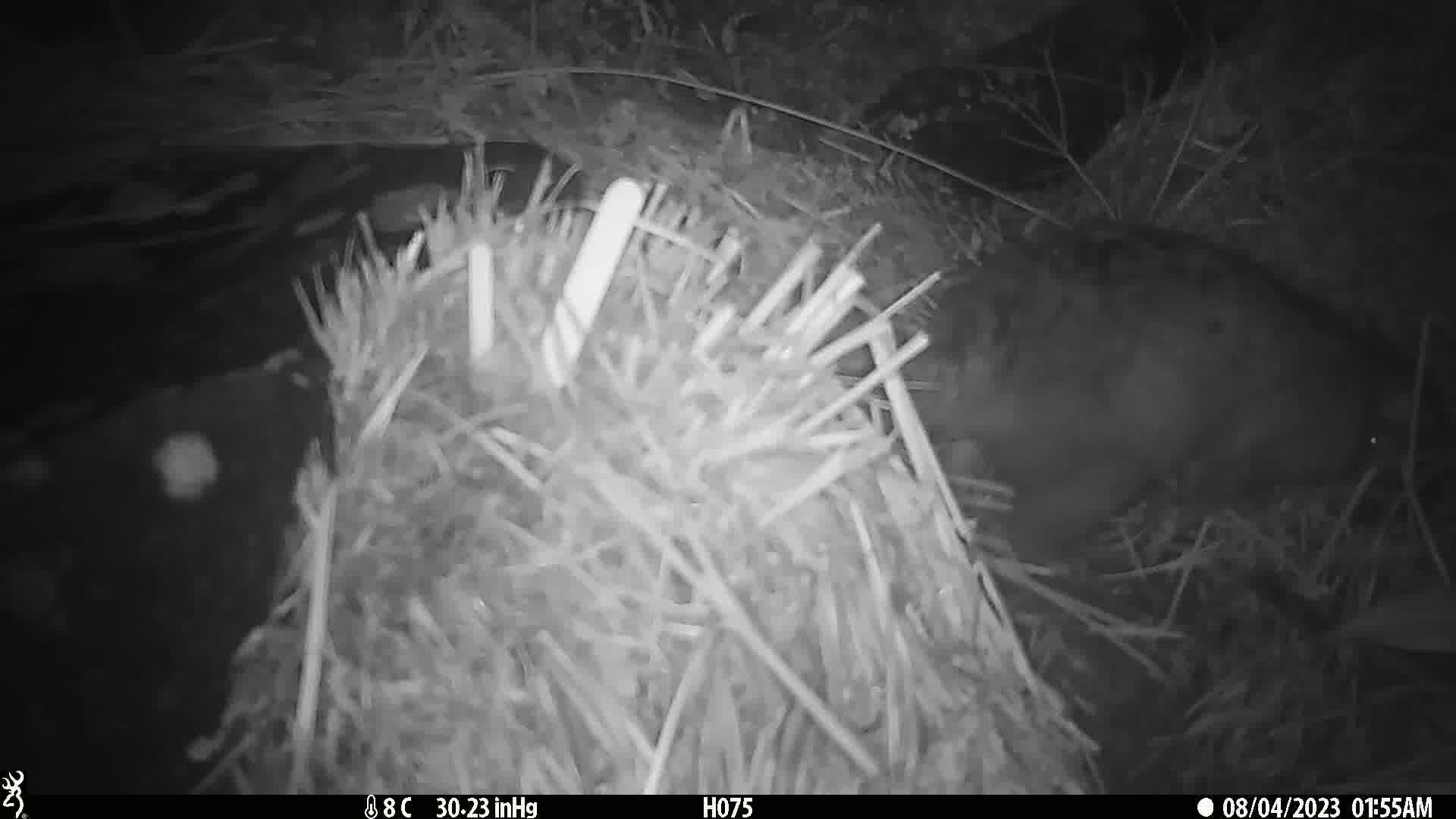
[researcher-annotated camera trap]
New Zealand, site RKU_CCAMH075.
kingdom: Animalia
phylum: Chordata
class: Mammalia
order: Diprotodontia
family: Phalangeridae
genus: Trichosurus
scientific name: Trichosurus vulpecula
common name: common brushtail possum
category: possum